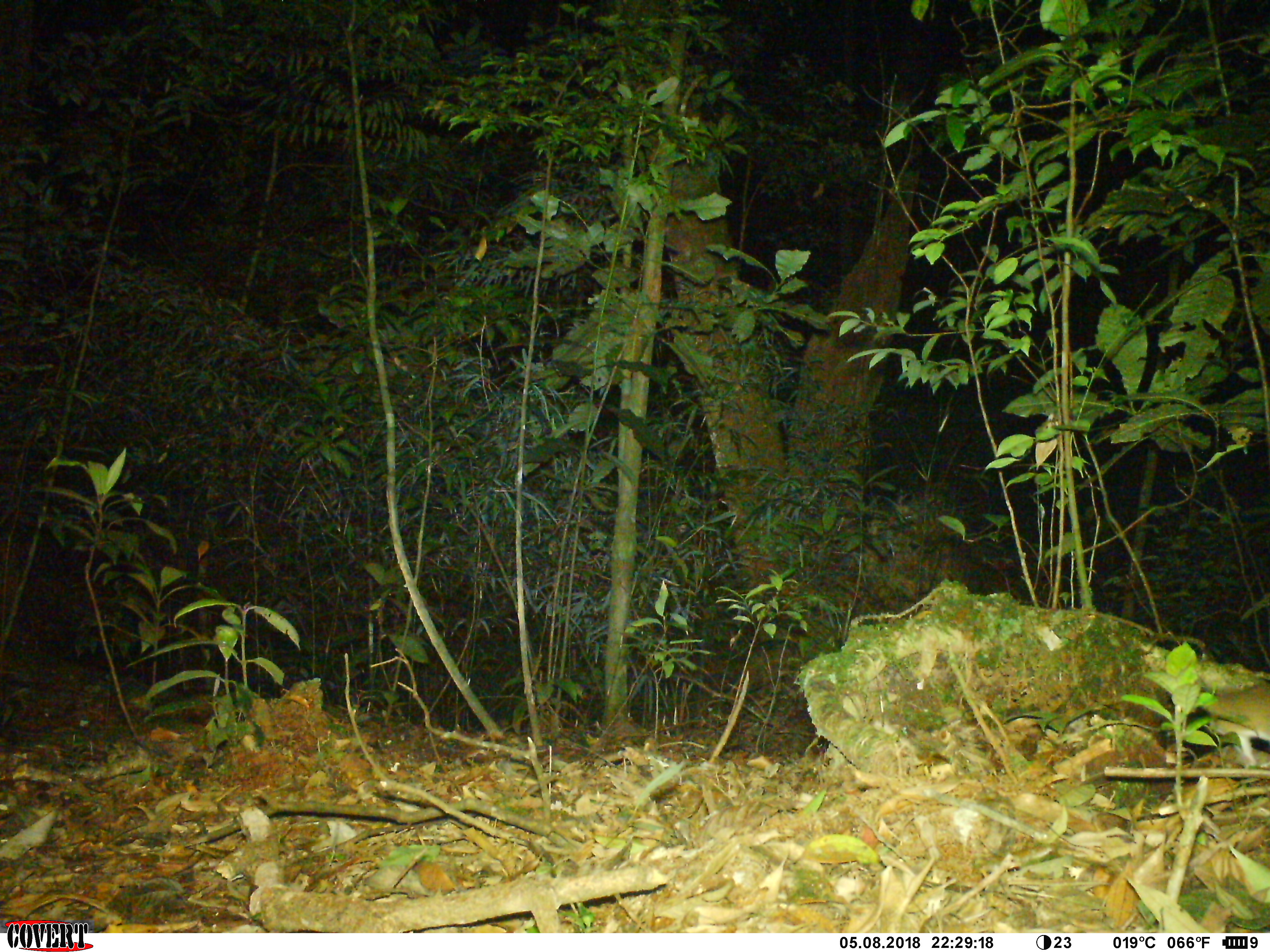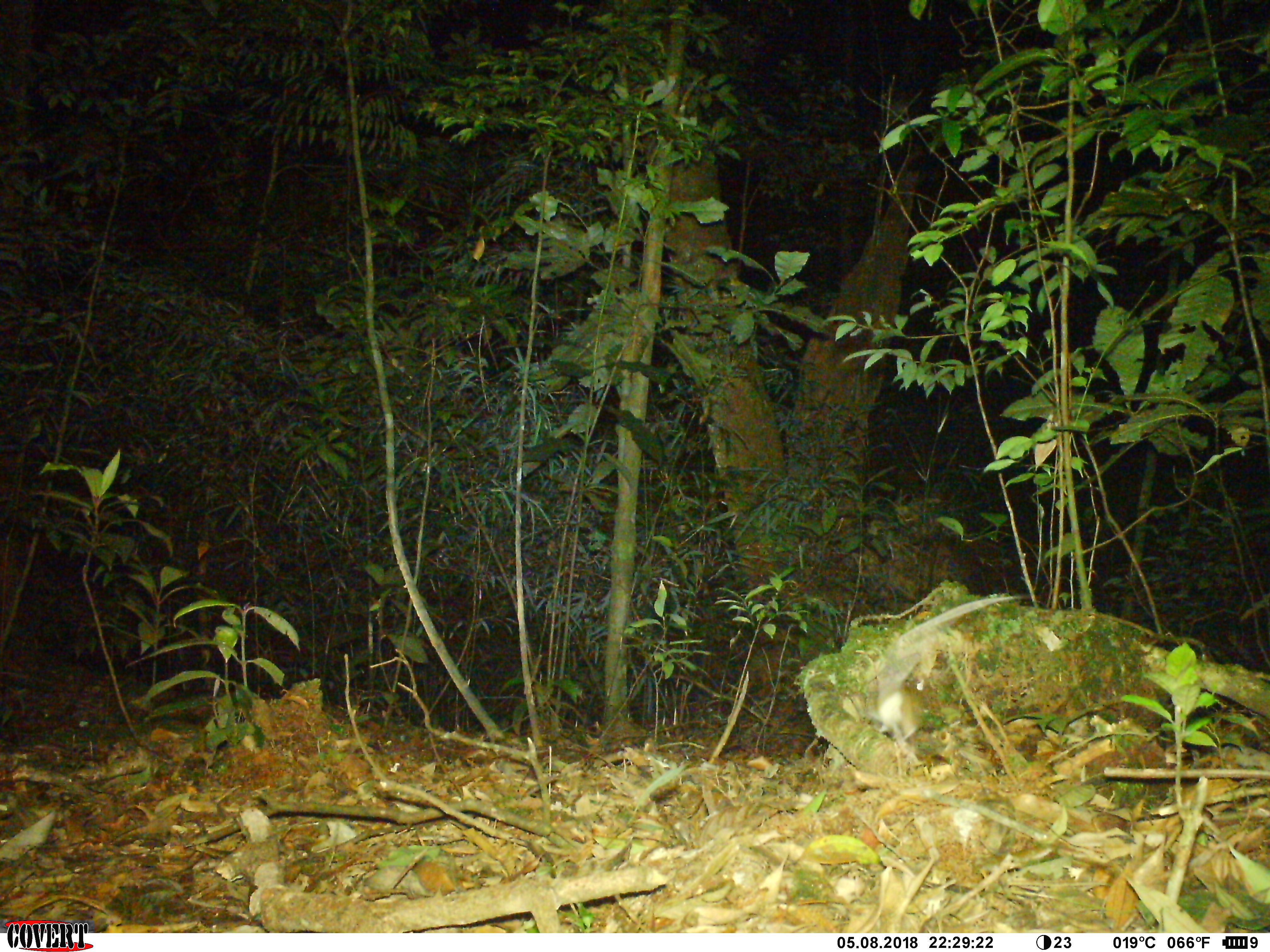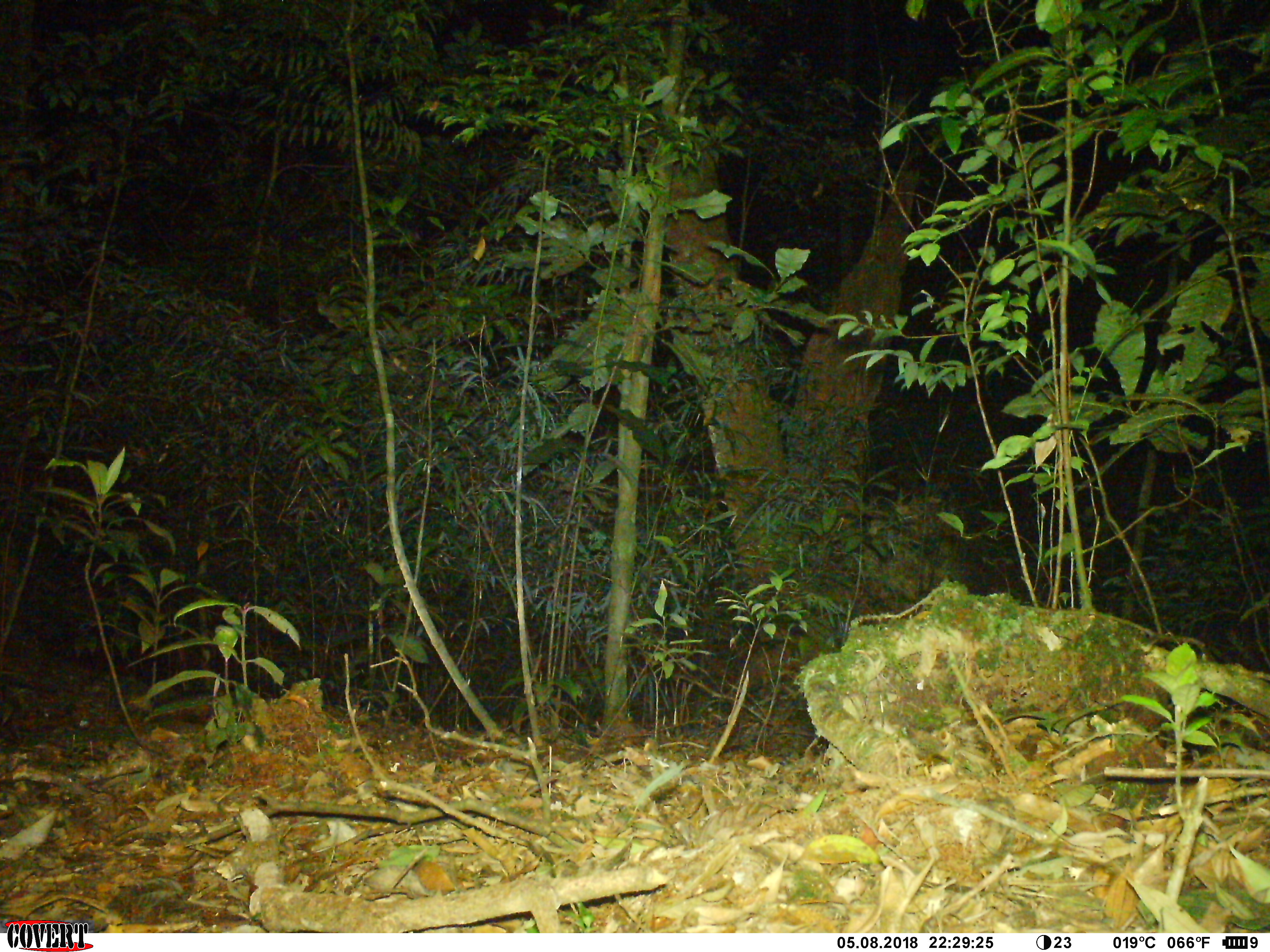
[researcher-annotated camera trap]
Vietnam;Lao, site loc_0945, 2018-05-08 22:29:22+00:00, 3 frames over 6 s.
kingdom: Animalia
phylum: Chordata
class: Mammalia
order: Rodentia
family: Muridae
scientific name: Muridae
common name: old-world mice and rats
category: unidentified murid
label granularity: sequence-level